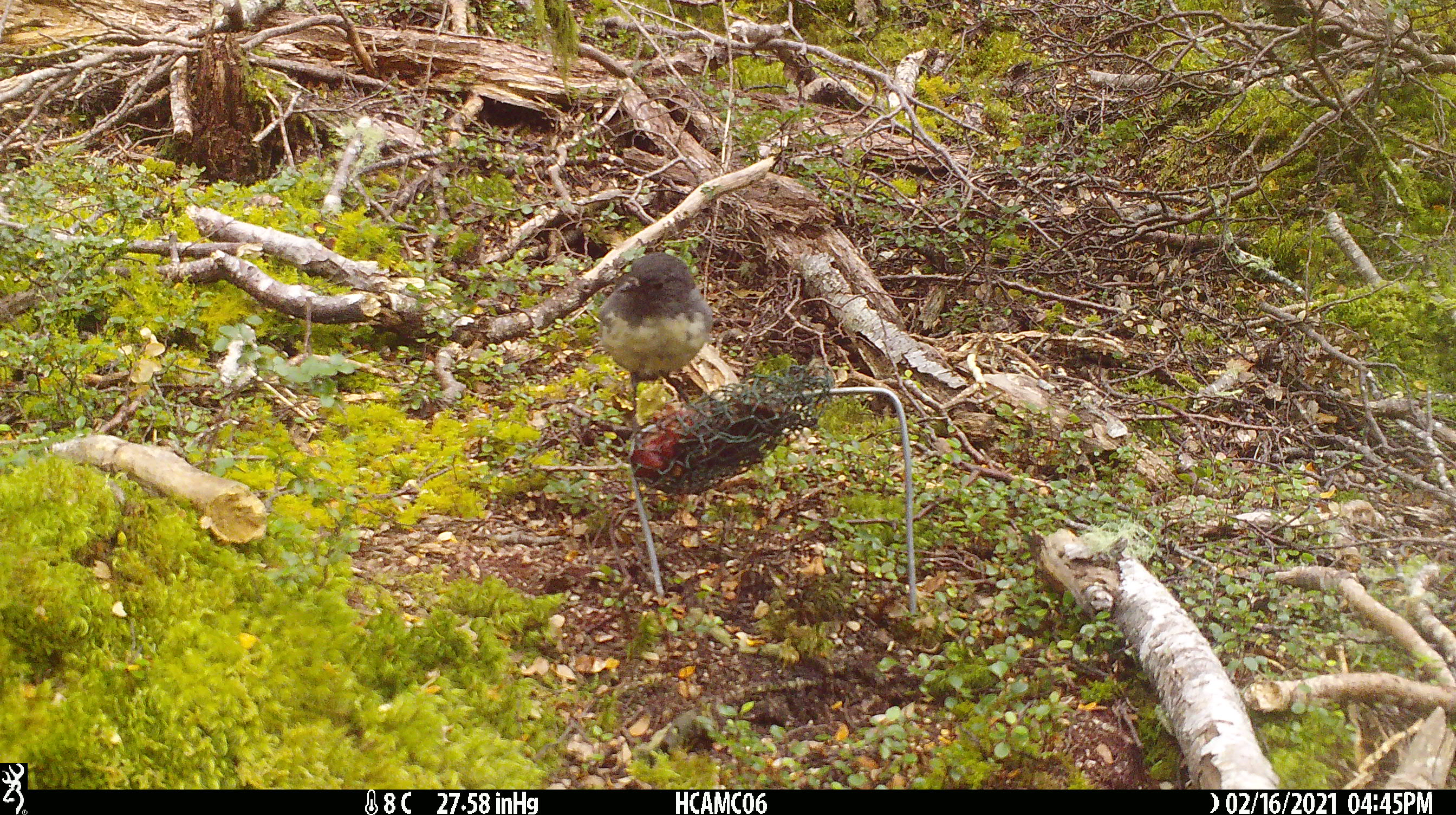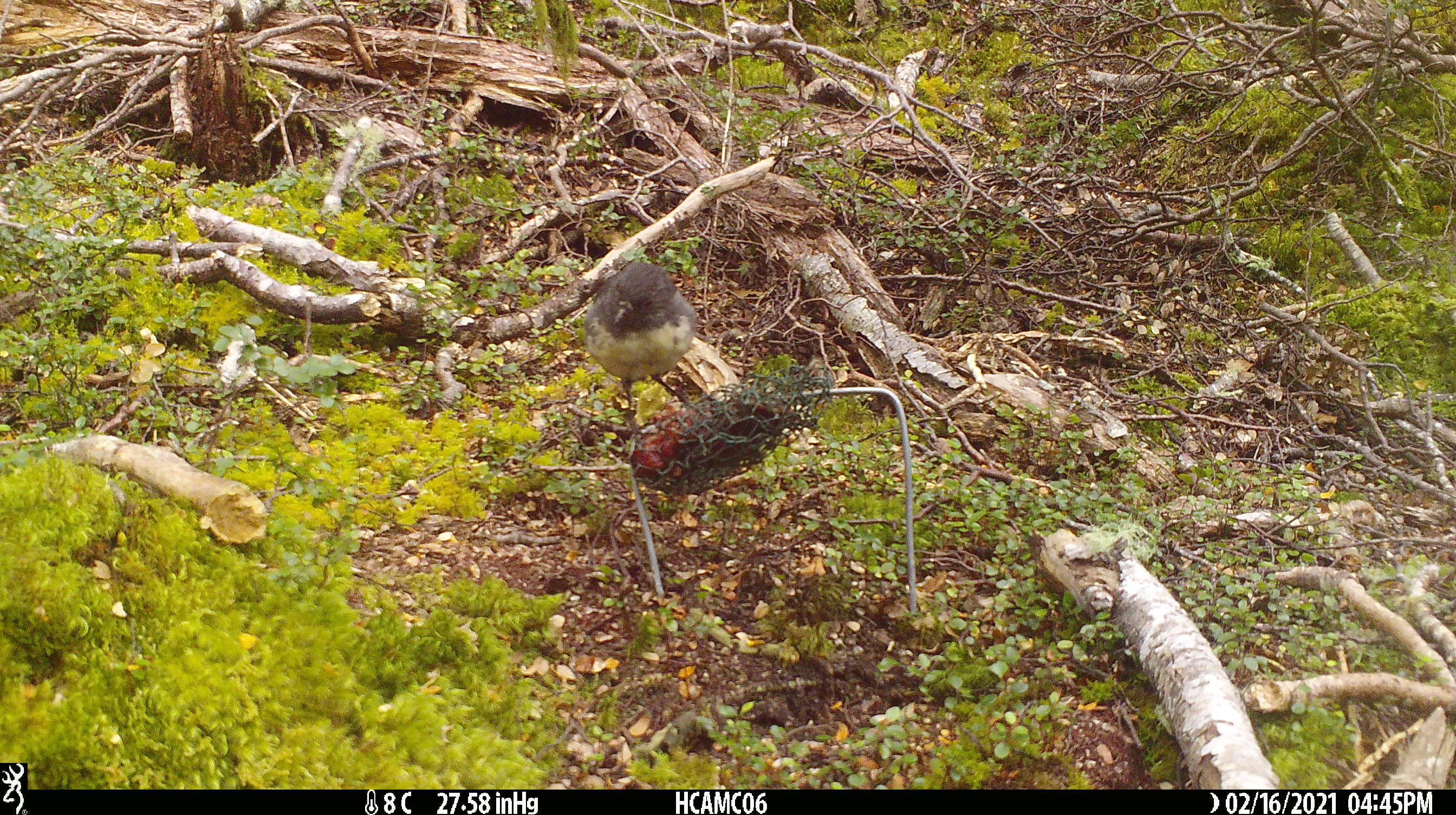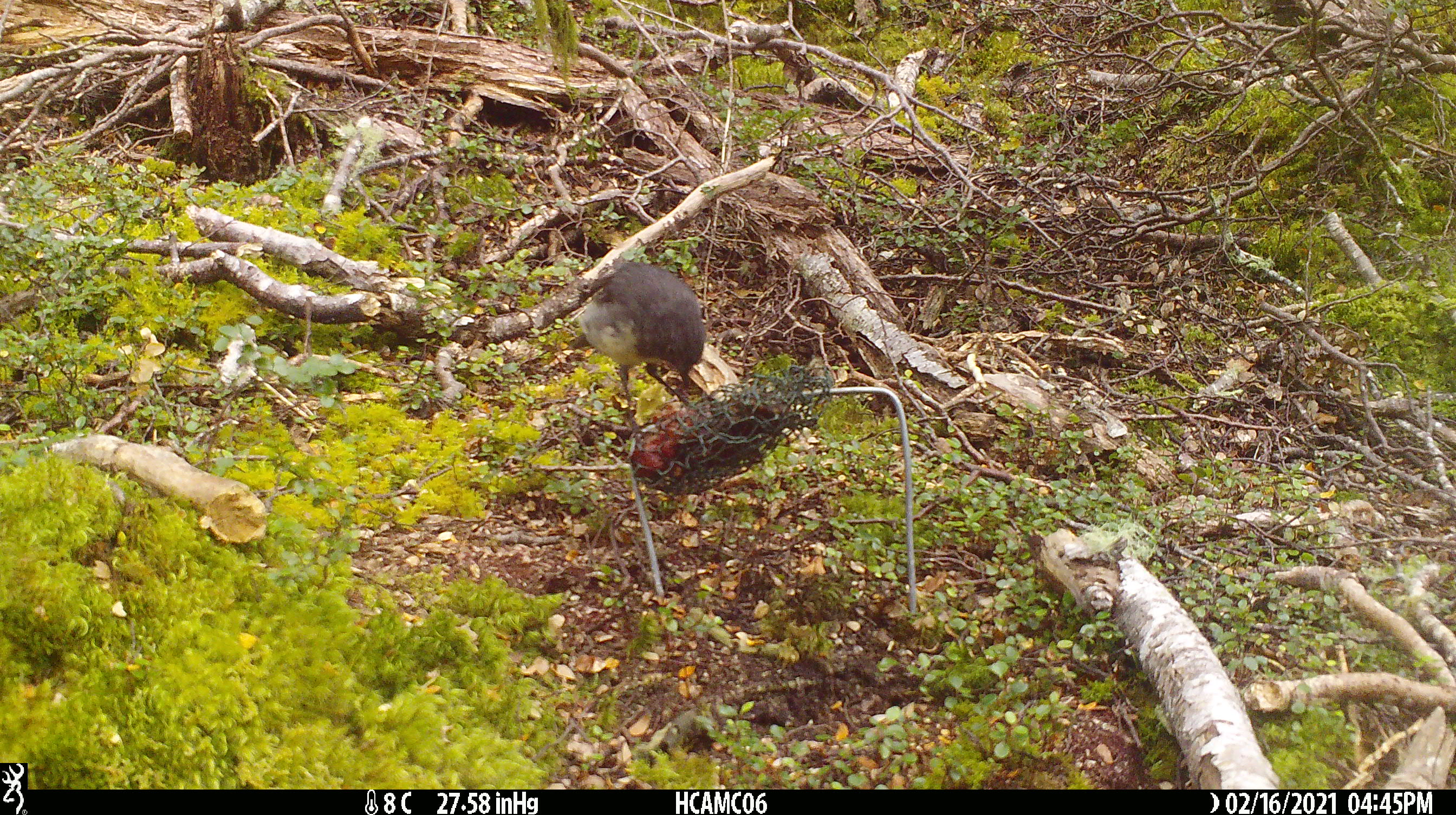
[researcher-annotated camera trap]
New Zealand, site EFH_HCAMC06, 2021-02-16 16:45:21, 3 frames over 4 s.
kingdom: Animalia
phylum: Chordata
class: Aves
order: Passeriformes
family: Petroicidae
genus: Petroica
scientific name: Petroica australis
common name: new zealand robin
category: robin